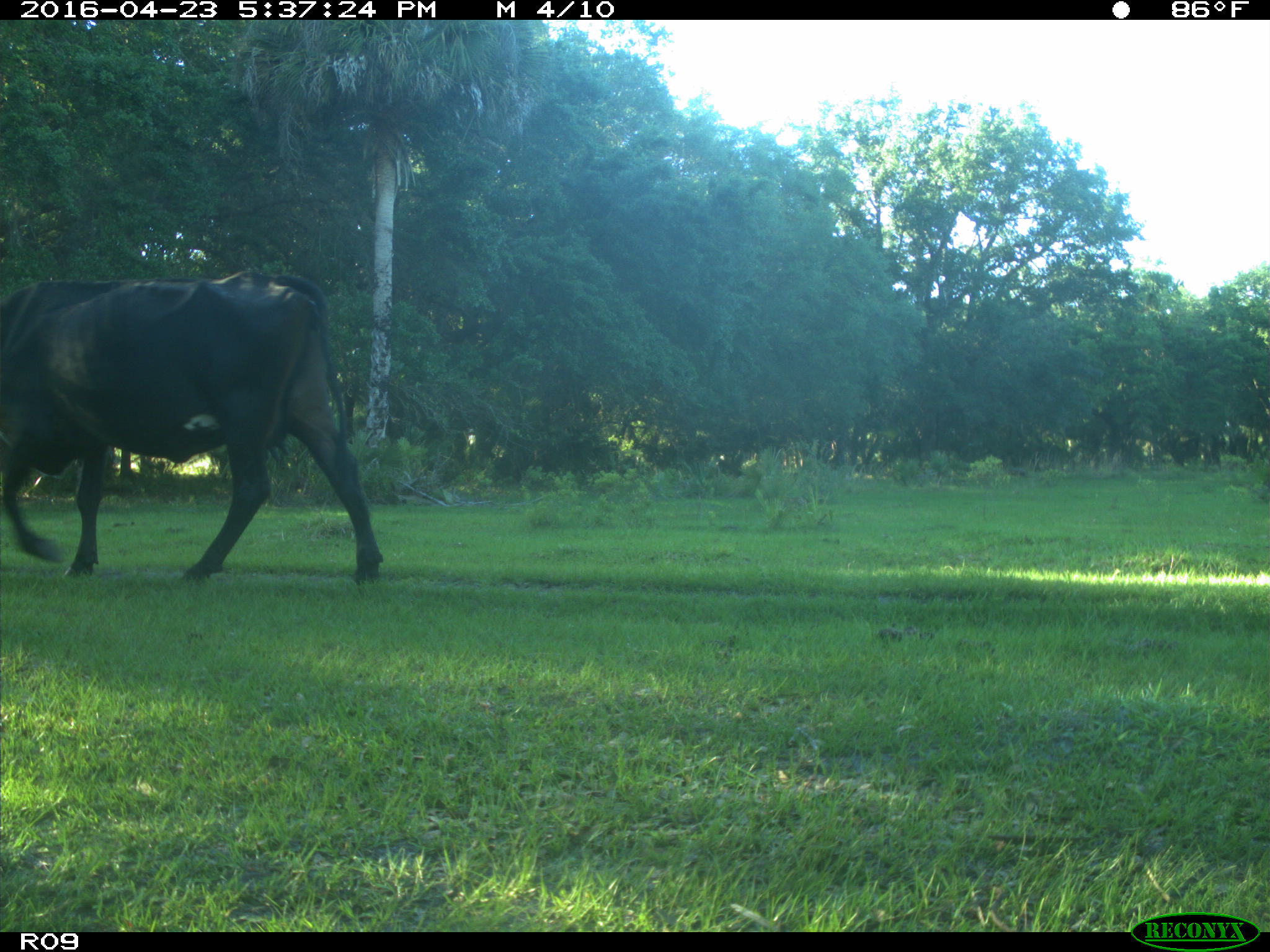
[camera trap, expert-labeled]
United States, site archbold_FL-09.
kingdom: Animalia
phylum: Chordata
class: Mammalia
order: Artiodactyla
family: Bovidae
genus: Bos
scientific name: Bos taurus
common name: domestic cow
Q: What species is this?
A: Bos taurus (domestic cow).